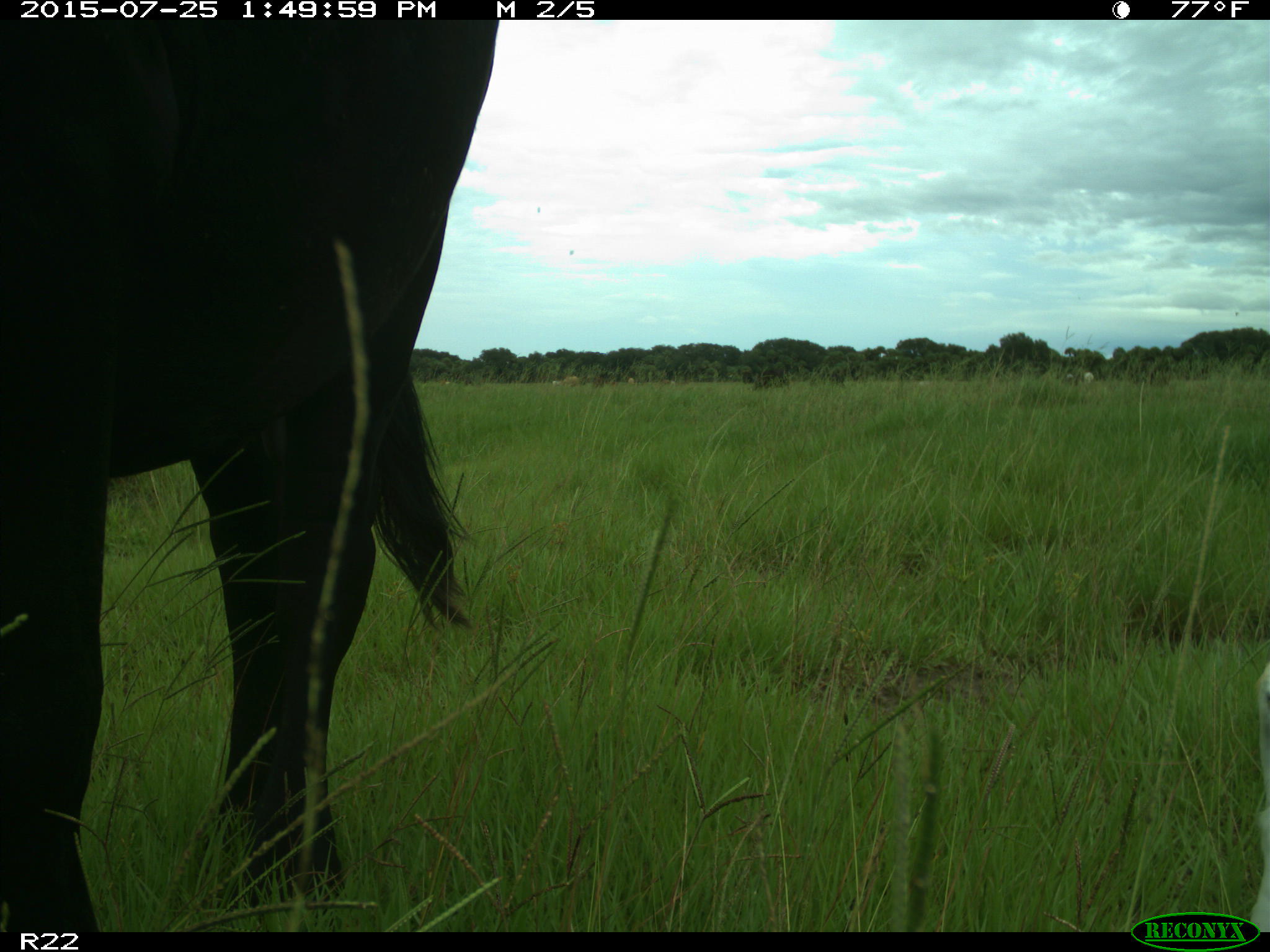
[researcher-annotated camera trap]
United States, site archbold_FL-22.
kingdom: Animalia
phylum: Chordata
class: Mammalia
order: Artiodactyla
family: Bovidae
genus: Bos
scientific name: Bos taurus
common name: domestic cow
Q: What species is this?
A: Bos taurus (domestic cow).